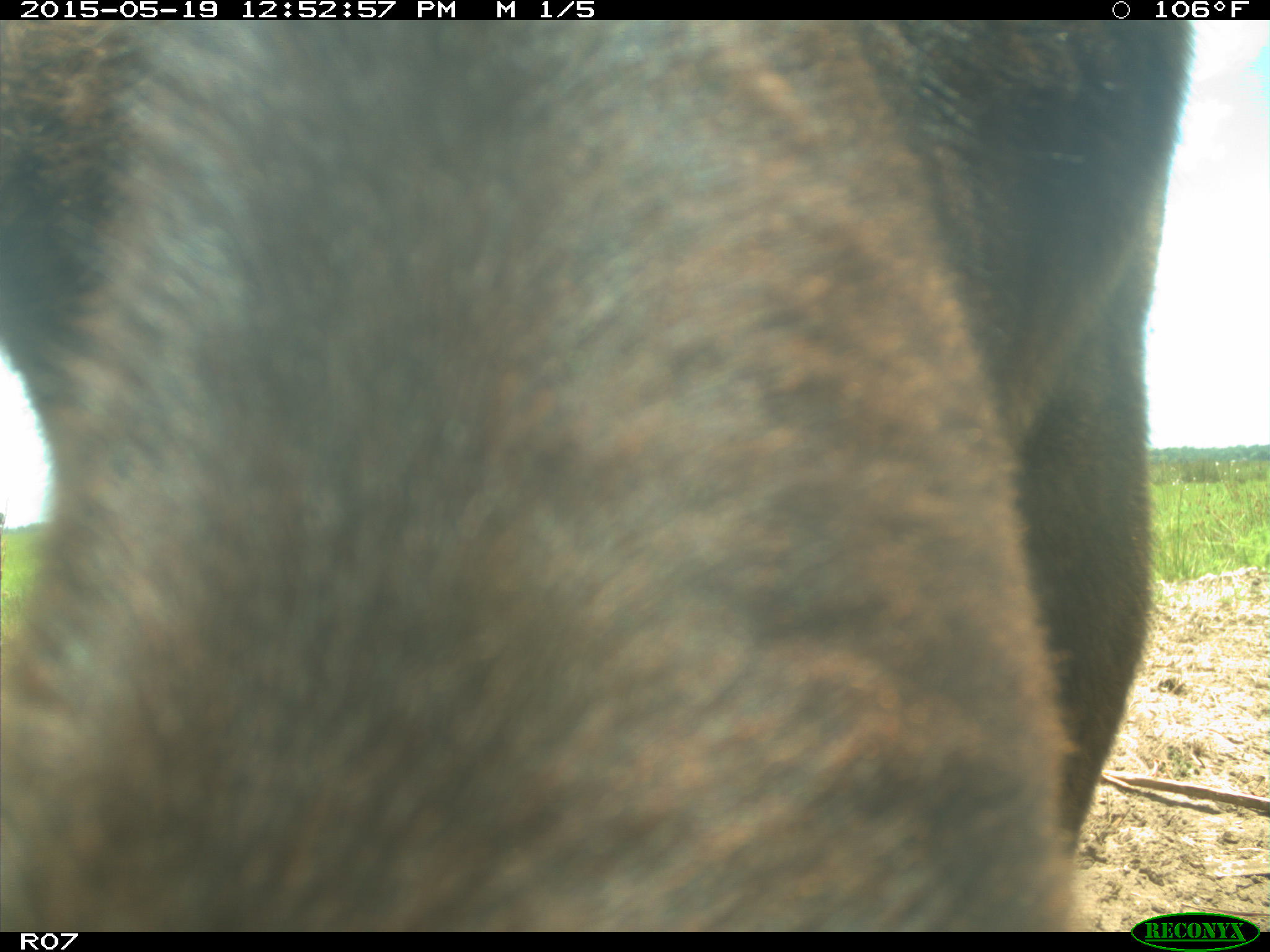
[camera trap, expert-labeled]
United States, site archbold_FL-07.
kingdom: Animalia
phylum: Chordata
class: Mammalia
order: Artiodactyla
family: Bovidae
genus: Bos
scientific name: Bos taurus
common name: domestic cow